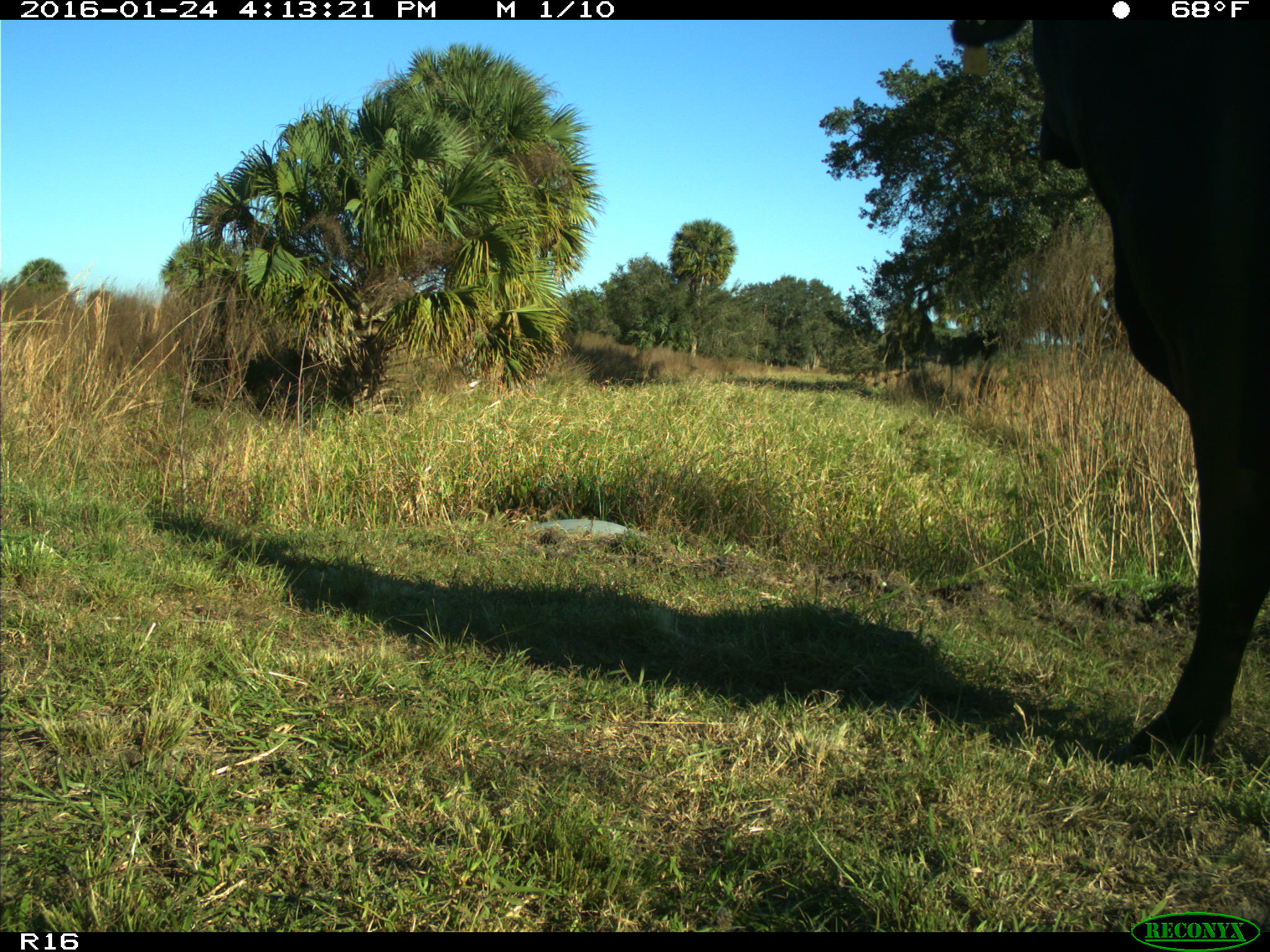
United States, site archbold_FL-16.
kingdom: Animalia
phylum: Chordata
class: Mammalia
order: Artiodactyla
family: Bovidae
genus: Bos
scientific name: Bos taurus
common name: domestic cow